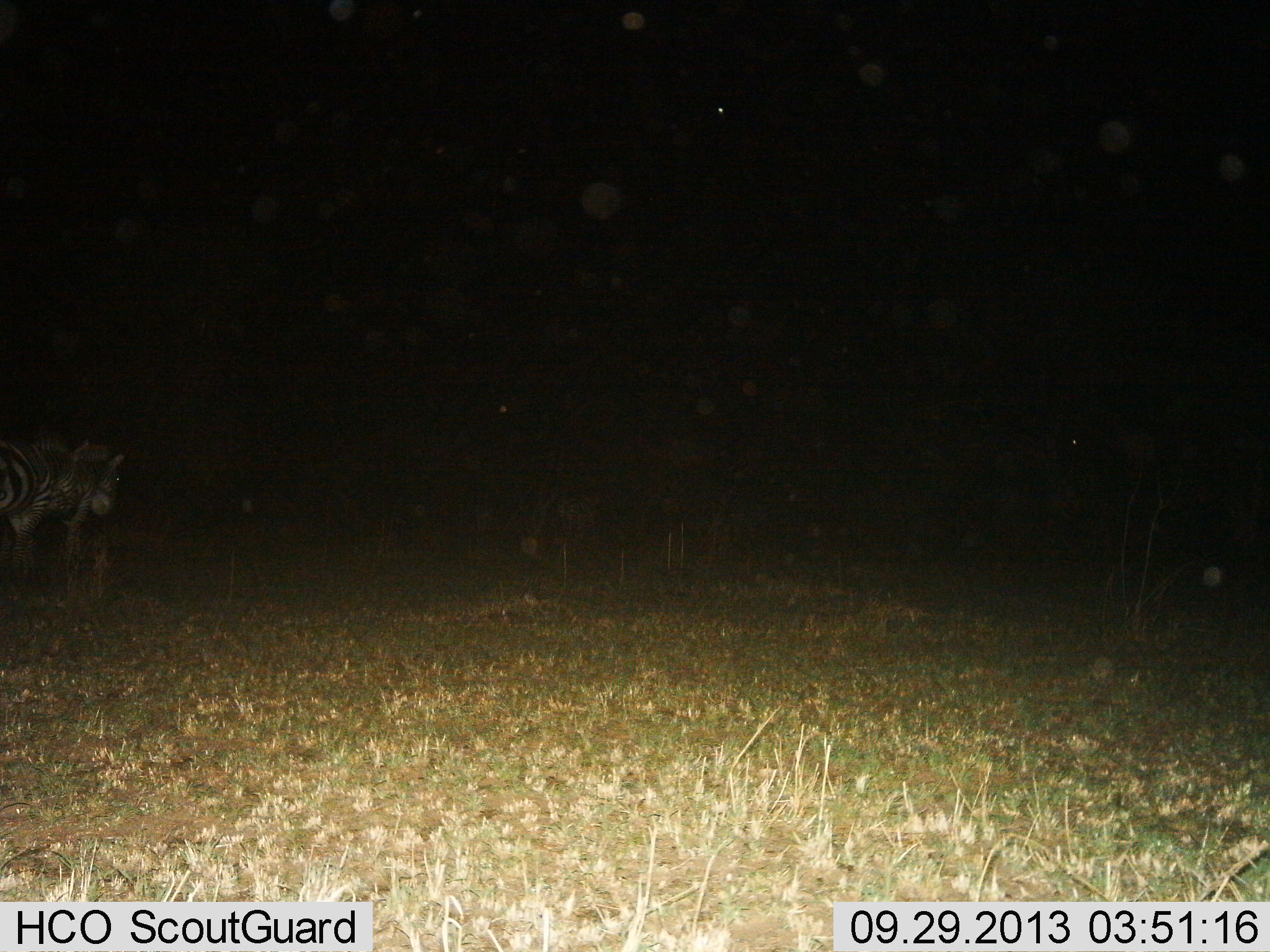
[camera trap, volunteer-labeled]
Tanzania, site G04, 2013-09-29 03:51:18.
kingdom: Animalia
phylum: Chordata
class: Mammalia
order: Perissodactyla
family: Equidae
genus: Equus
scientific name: Equus quagga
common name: plains zebra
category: zebra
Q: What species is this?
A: Zebra (plains zebra) (Equus quagga).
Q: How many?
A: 2.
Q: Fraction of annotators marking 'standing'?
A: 60%.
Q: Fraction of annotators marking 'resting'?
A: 0%.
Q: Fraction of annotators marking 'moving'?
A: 40%.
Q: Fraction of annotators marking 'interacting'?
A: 0%.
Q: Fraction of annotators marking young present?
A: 0%.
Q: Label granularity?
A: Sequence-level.